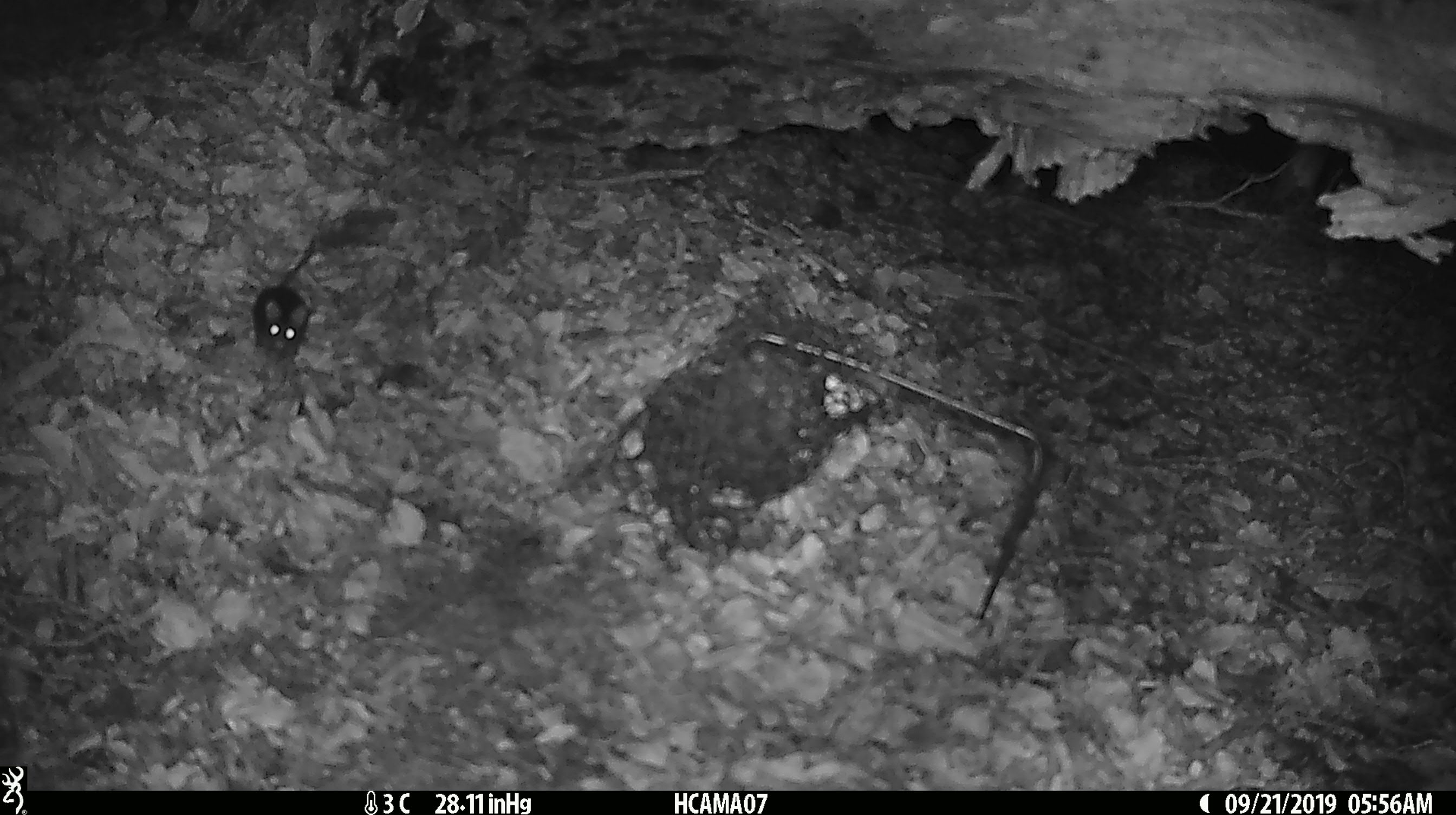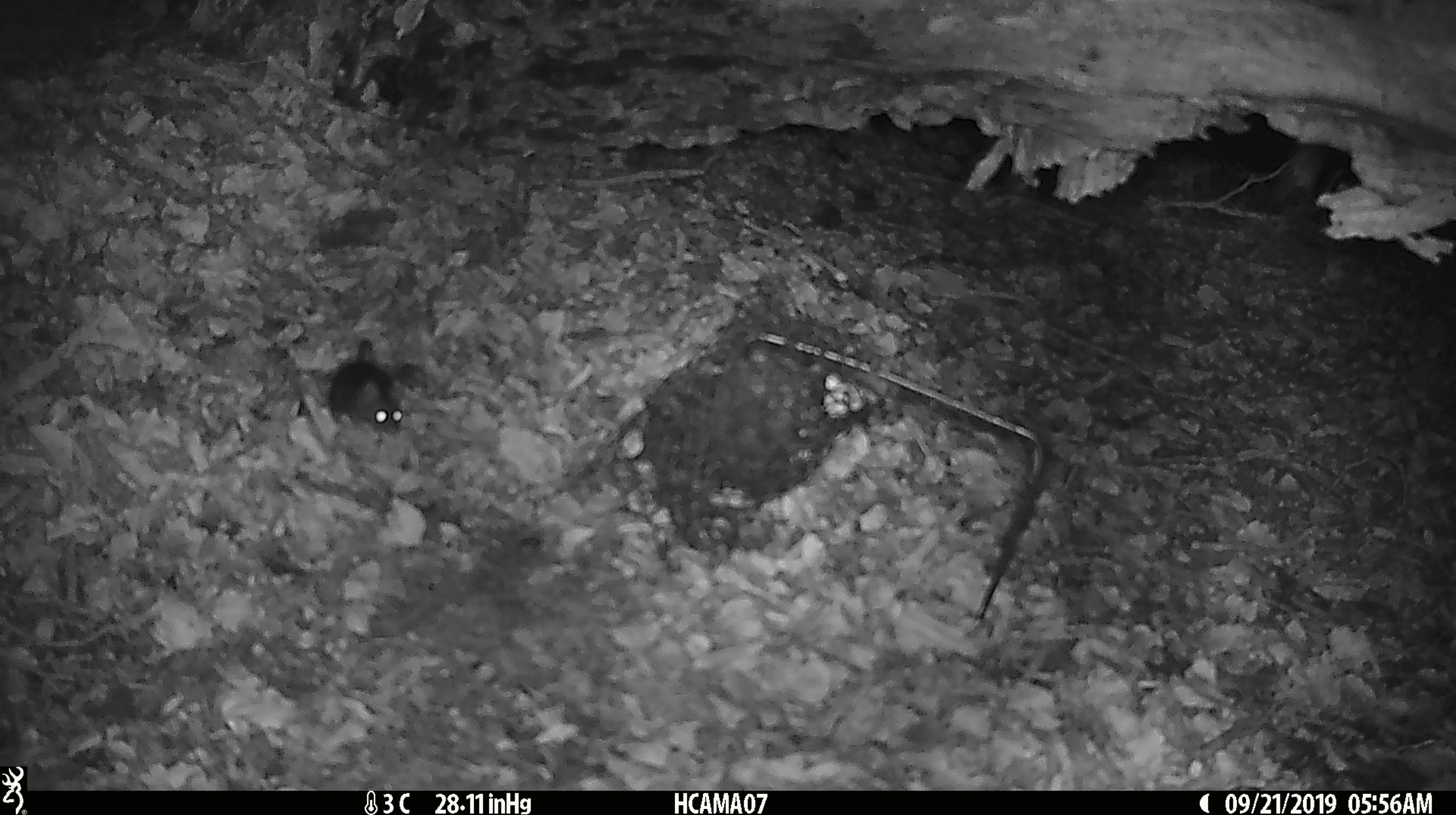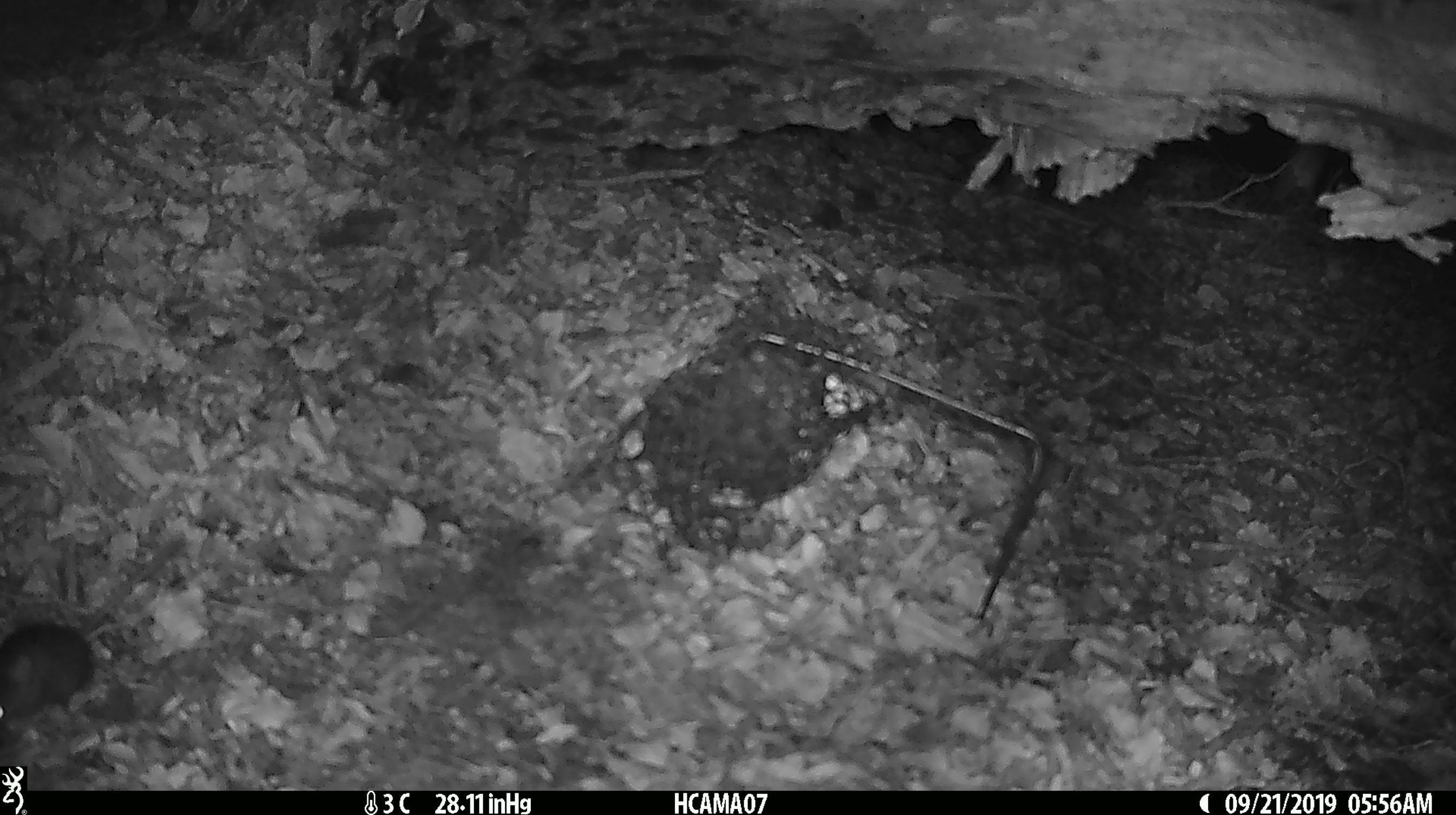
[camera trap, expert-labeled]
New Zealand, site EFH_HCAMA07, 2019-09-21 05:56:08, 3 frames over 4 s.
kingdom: Animalia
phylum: Chordata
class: Mammalia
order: Rodentia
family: Muridae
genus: Mus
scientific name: Mus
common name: mouse